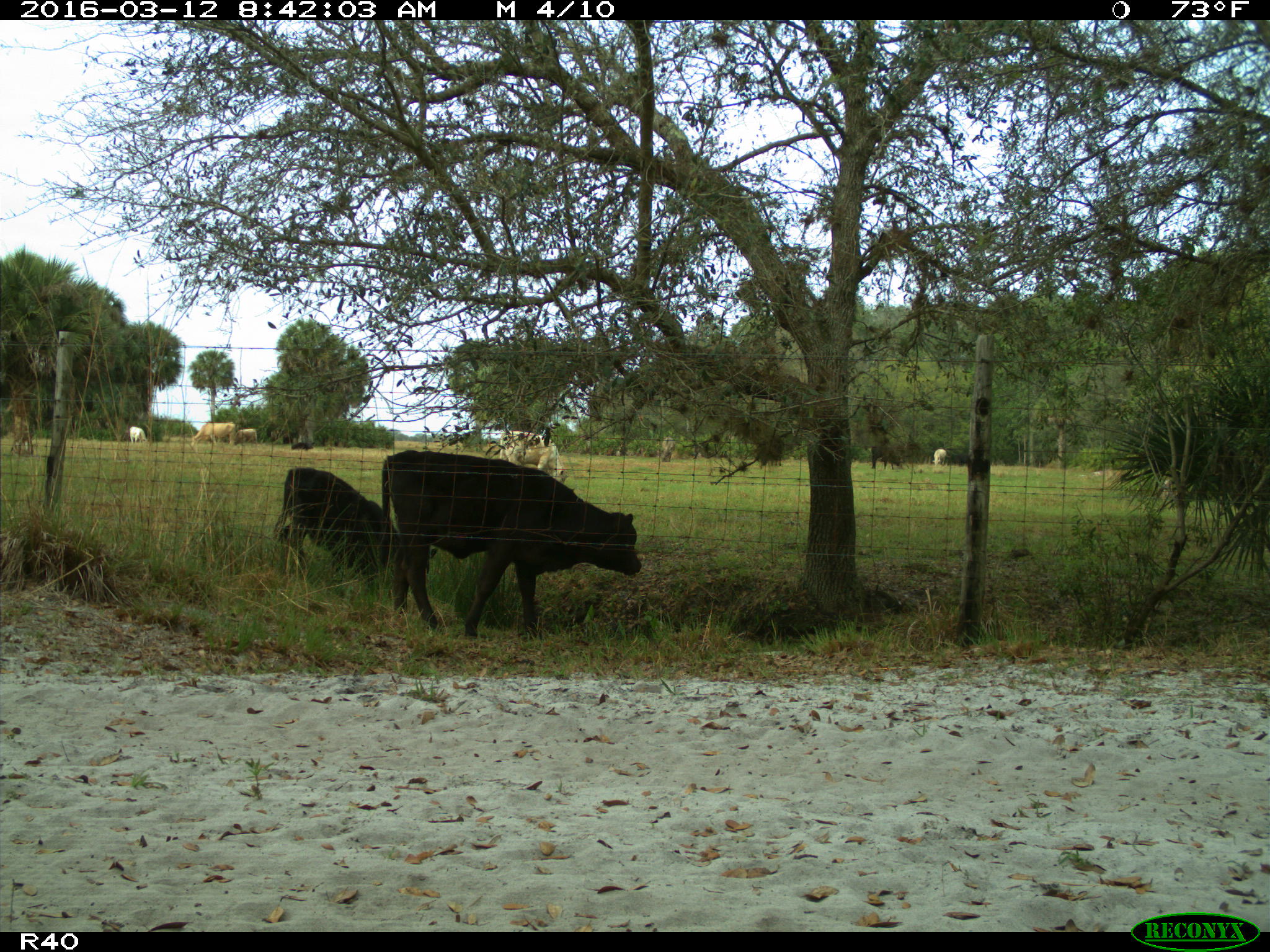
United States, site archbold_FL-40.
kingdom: Animalia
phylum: Chordata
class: Mammalia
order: Artiodactyla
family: Bovidae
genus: Bos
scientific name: Bos taurus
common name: domestic cow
Bos taurus (domestic cow).